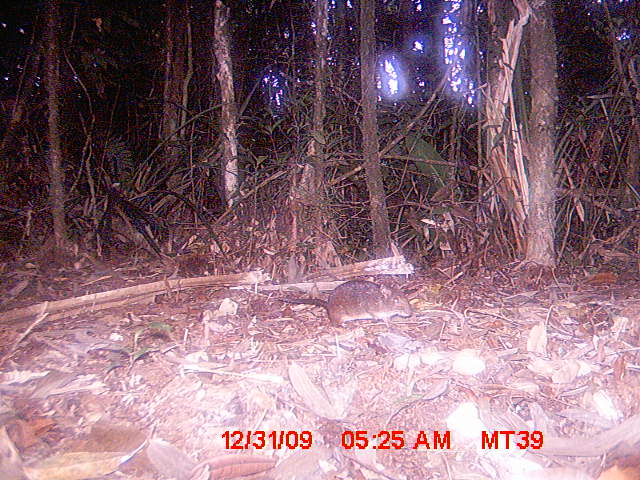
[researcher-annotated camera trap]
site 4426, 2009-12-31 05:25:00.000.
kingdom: Animalia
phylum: Chordata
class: Mammalia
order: Rodentia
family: Nesomyidae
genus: Hypogeomys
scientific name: Hypogeomys antimena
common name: malagasy giant rat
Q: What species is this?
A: Hypogeomys antimena (malagasy giant rat).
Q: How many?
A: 1.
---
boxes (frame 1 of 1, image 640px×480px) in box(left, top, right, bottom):
hypogeomys antimena: box(277, 279, 412, 327)